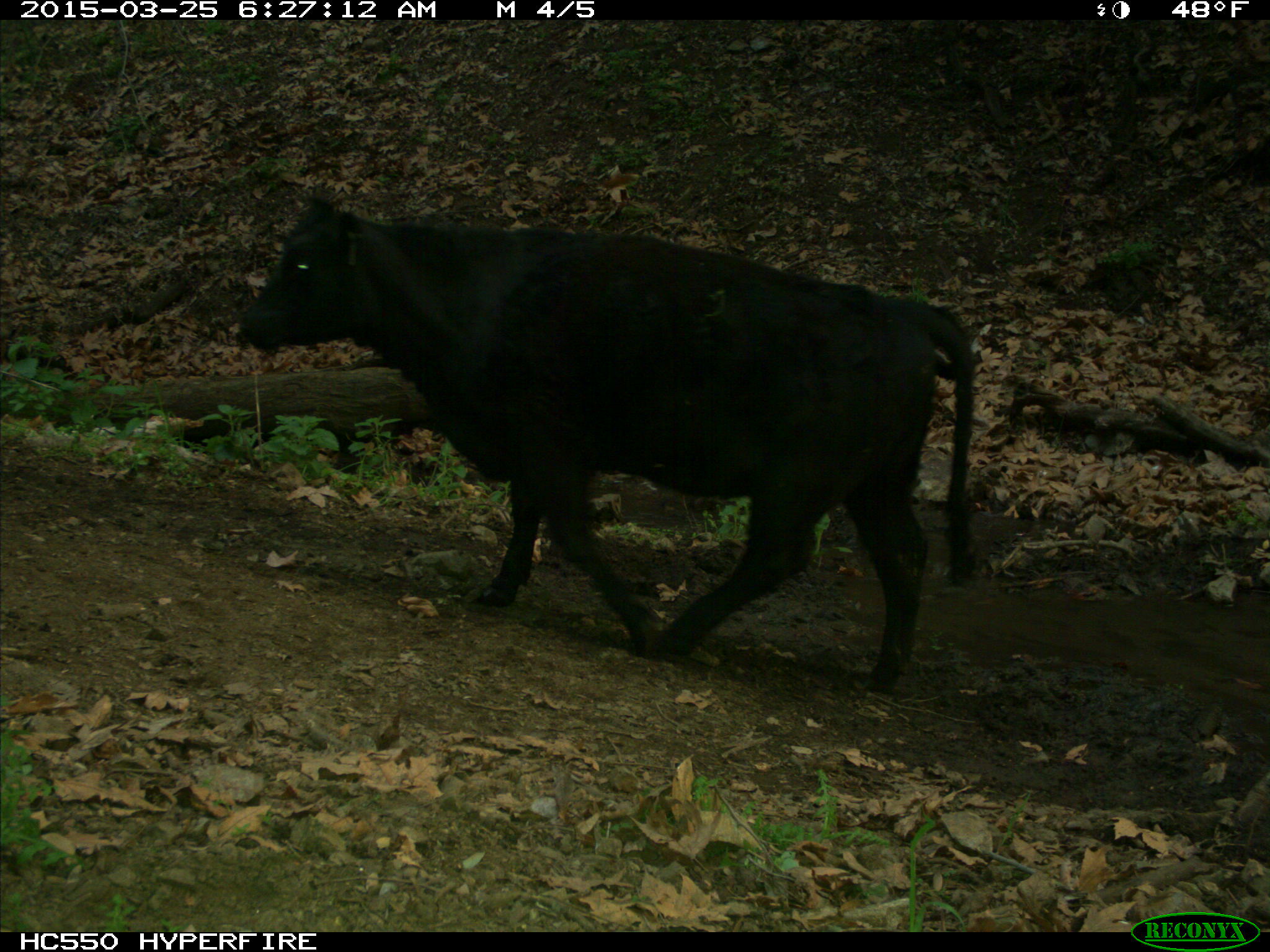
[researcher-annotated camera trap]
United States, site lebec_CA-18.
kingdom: Animalia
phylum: Chordata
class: Mammalia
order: Artiodactyla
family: Bovidae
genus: Bos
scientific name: Bos taurus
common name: domestic cow